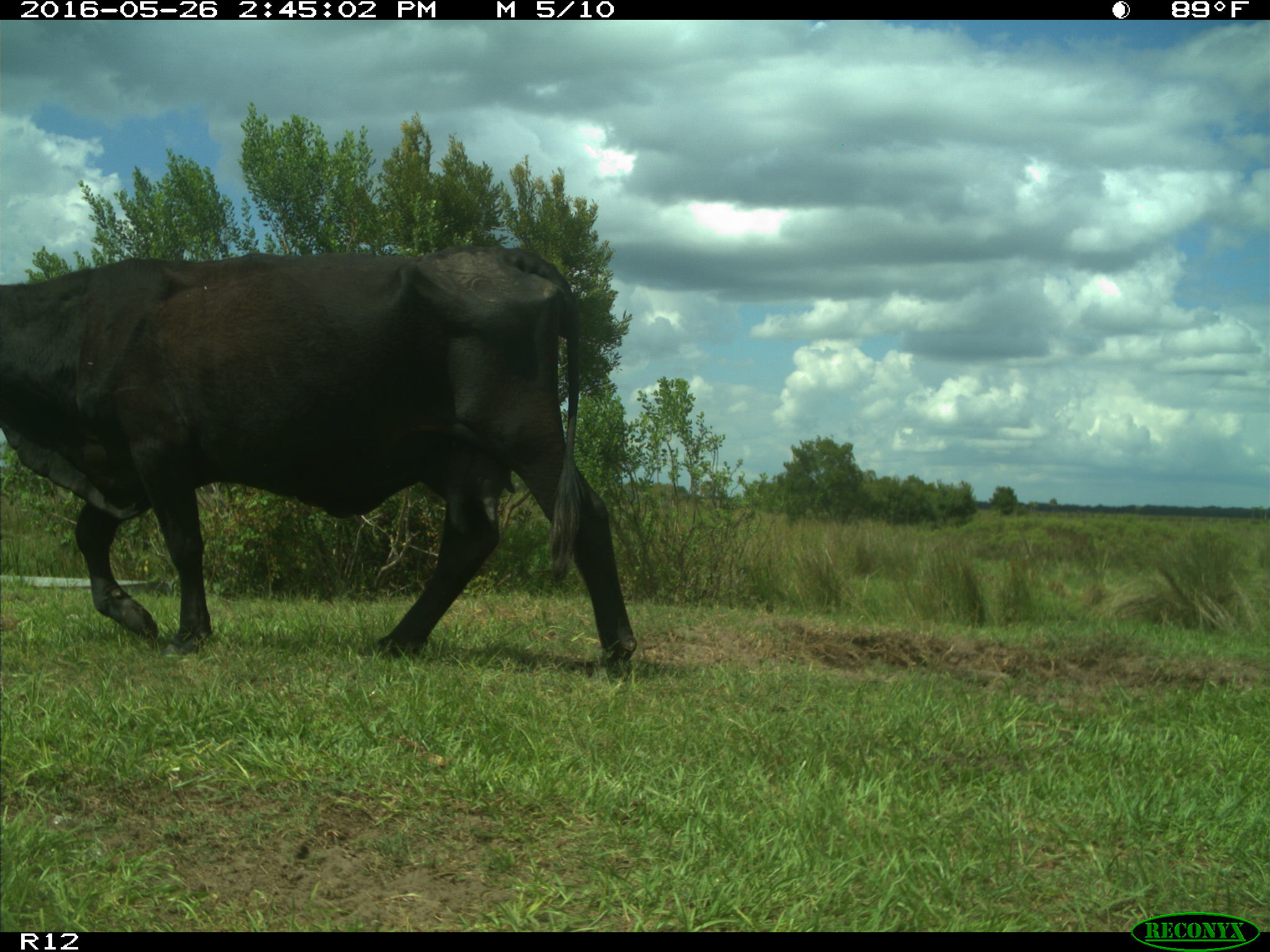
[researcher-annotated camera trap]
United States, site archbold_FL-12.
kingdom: Animalia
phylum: Chordata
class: Mammalia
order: Artiodactyla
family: Bovidae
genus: Bos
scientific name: Bos taurus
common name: domestic cow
Bos taurus (domestic cow).